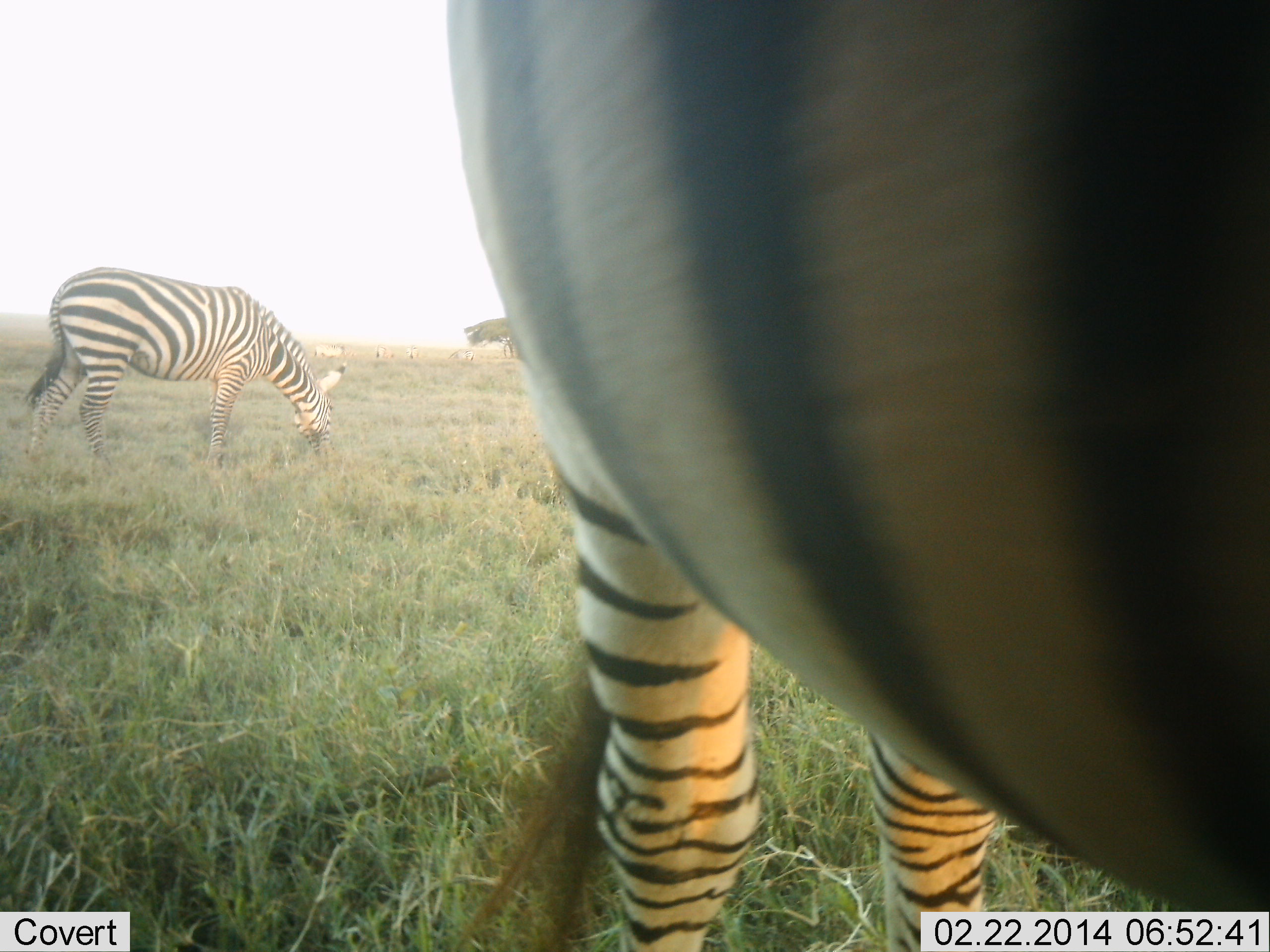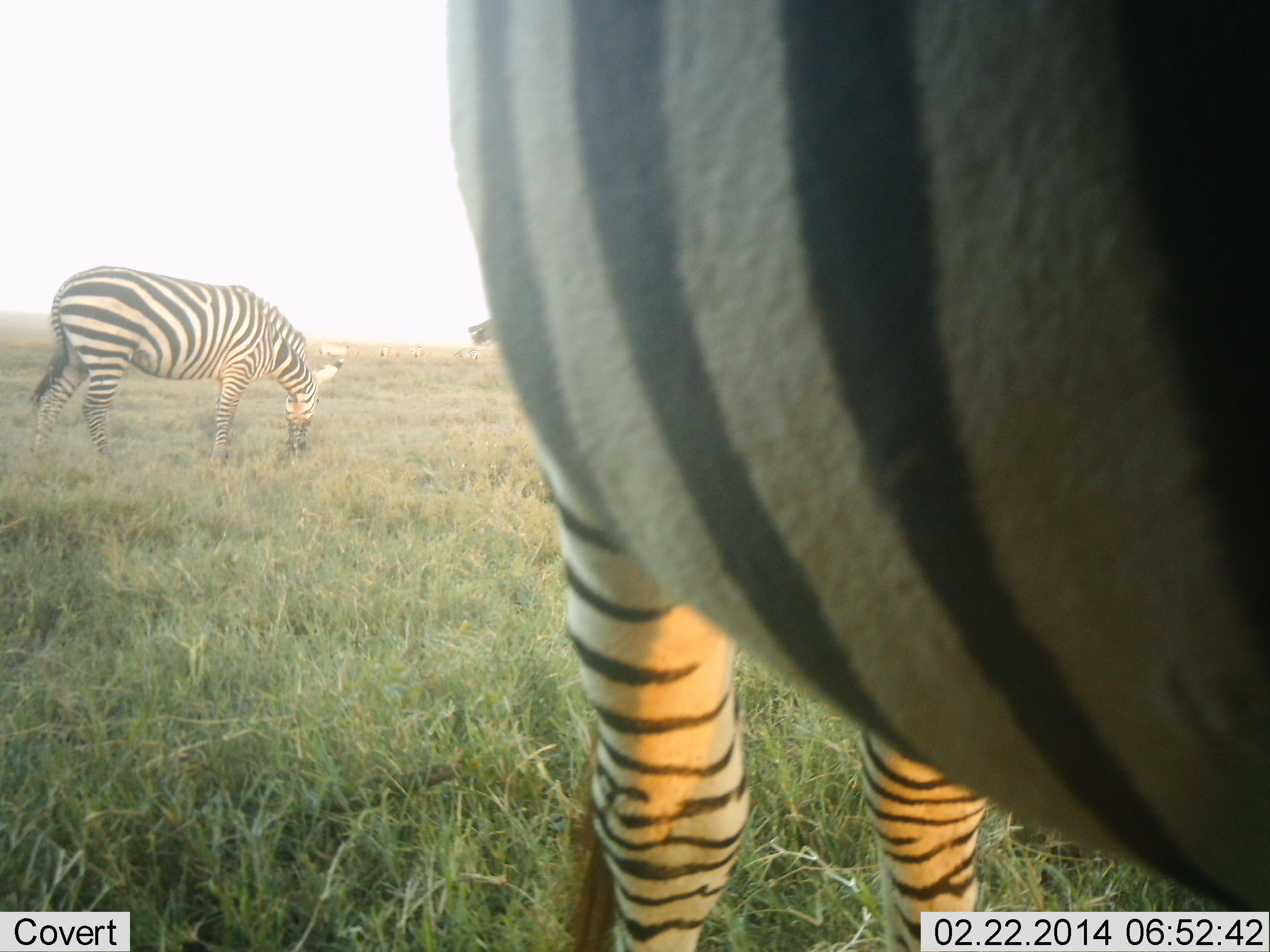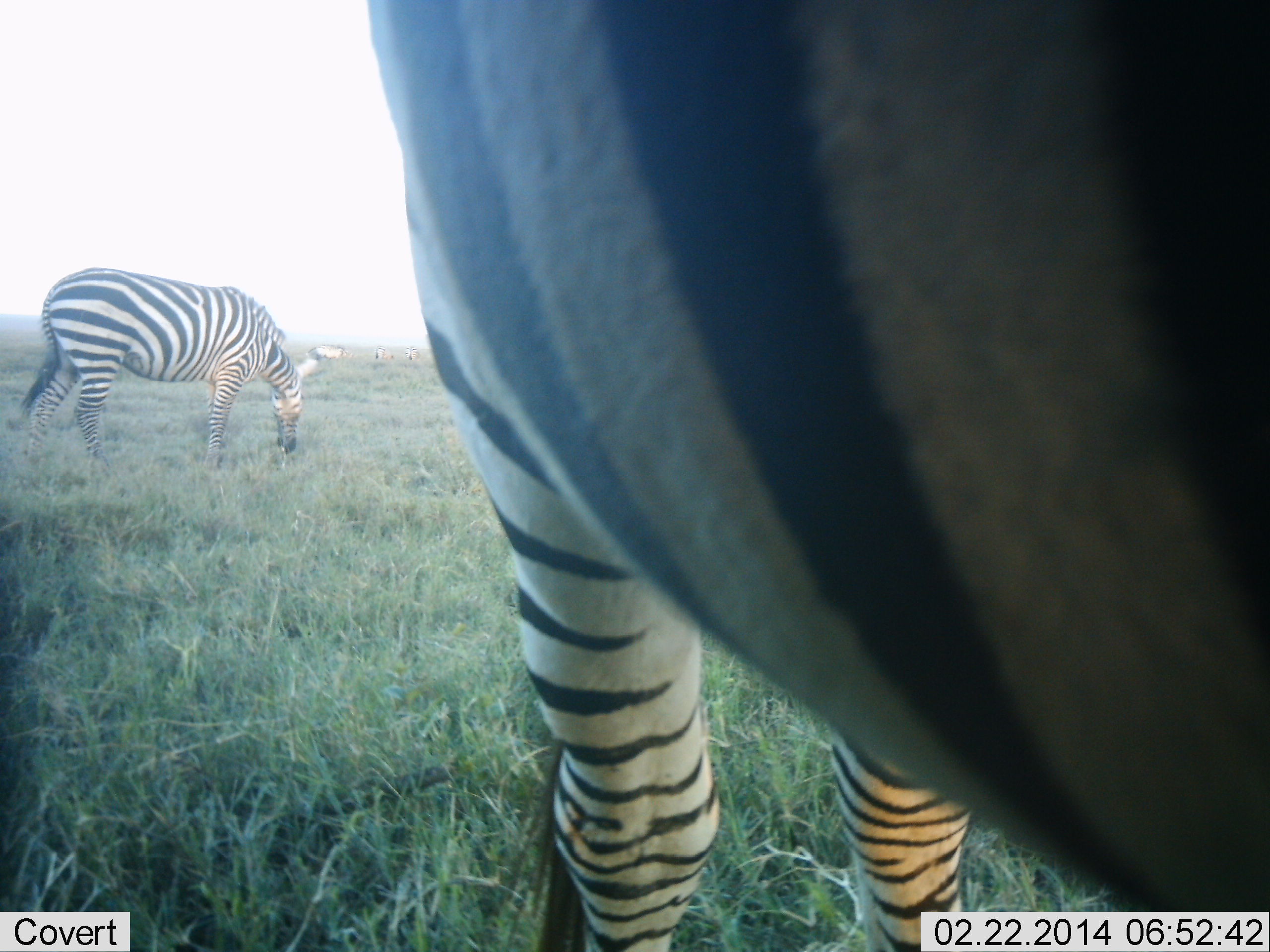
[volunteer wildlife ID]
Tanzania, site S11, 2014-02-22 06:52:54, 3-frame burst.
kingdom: Animalia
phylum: Chordata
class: Mammalia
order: Perissodactyla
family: Equidae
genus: Equus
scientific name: Equus quagga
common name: plains zebra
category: zebra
Zebra (plains zebra) (Equus quagga), count 2. Behavior (volunteer vote fractions): standing 60%, resting 0%, moving 0%, interacting 0%. Young present (vote fraction): 0%. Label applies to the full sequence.